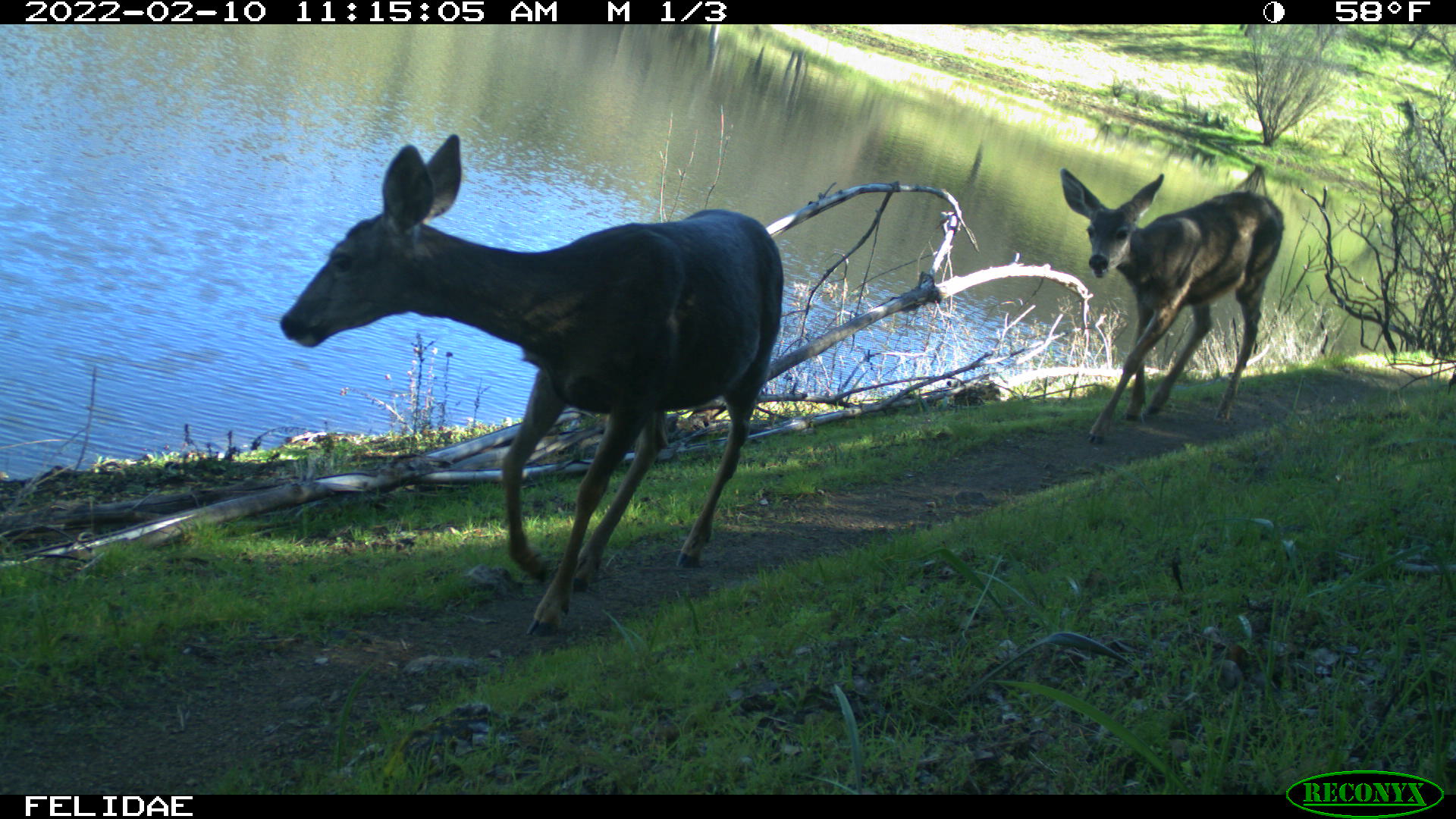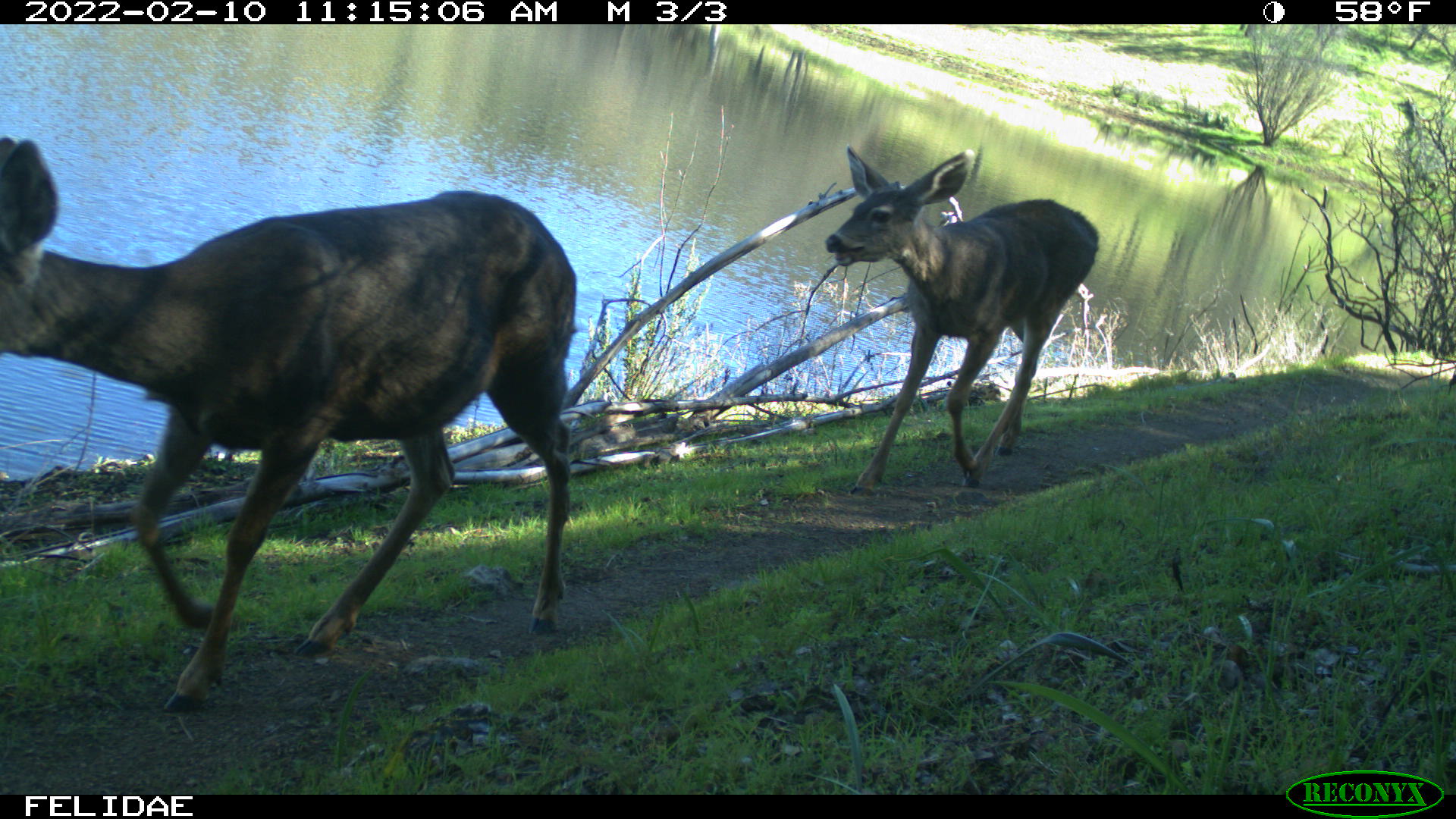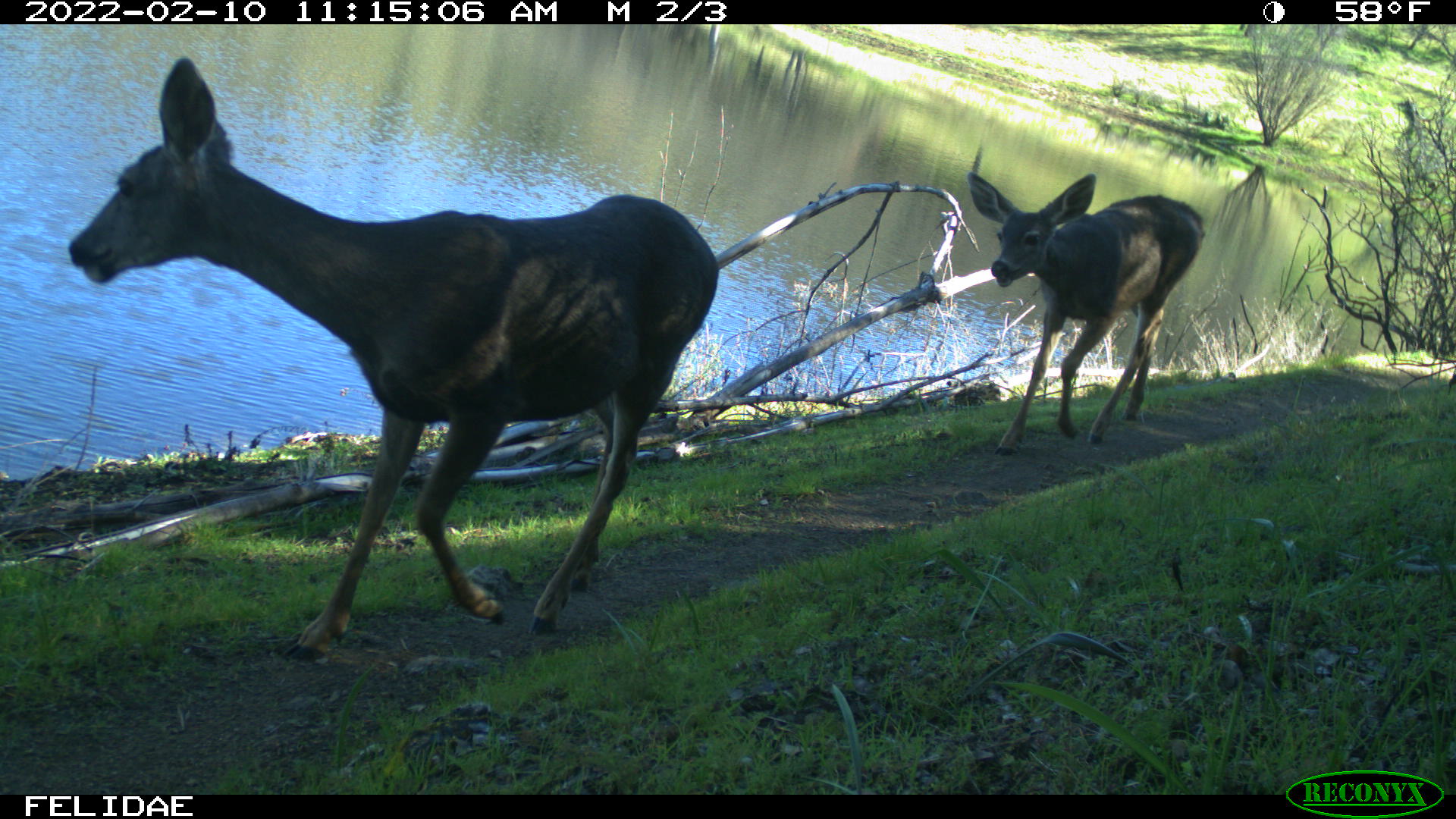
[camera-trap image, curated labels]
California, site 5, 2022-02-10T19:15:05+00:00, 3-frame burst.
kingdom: Animalia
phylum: Chordata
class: Mammalia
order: Artiodactyla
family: Cervidae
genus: Odocoileus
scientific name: Odocoileus hemionus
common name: mule deer